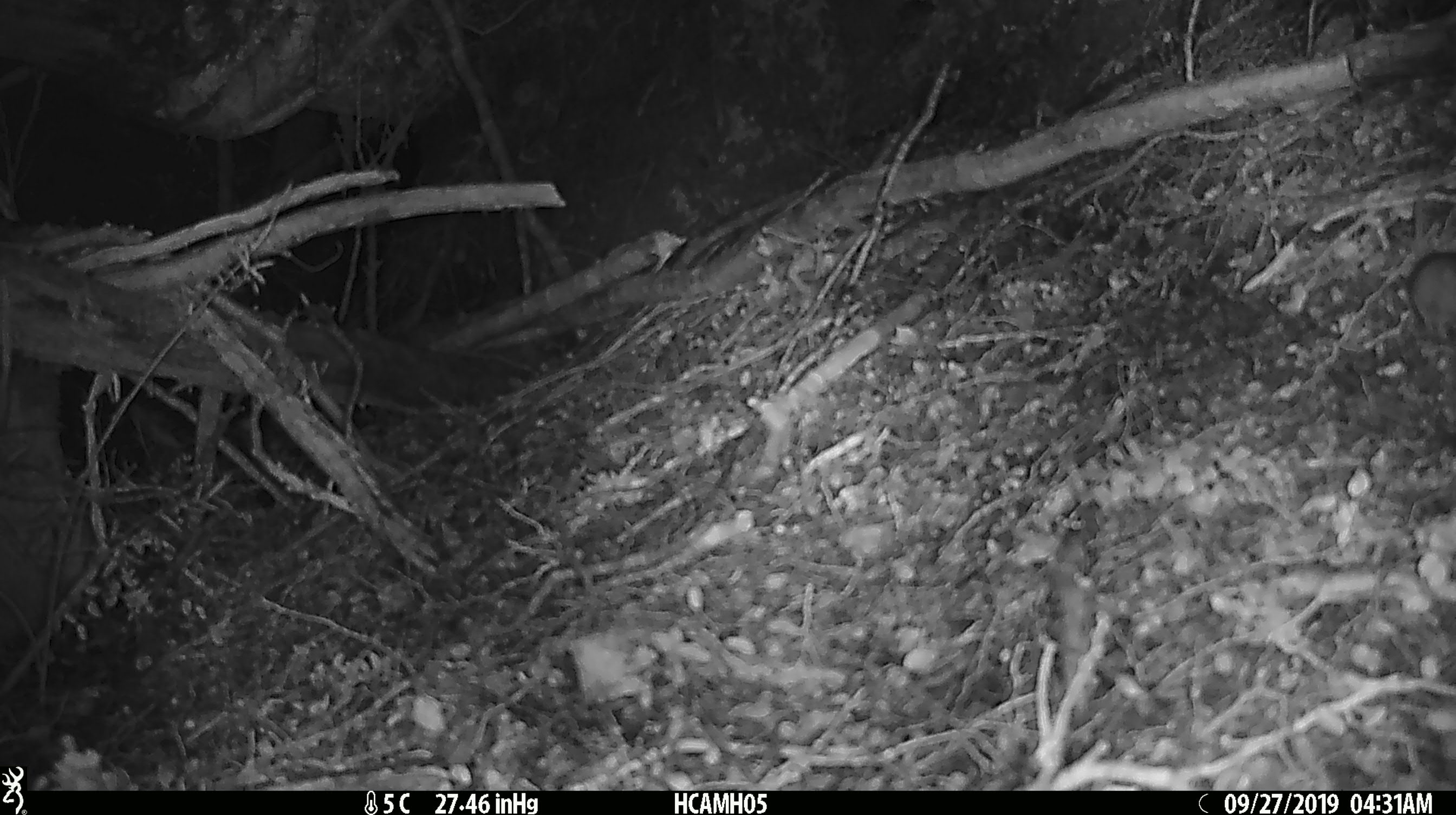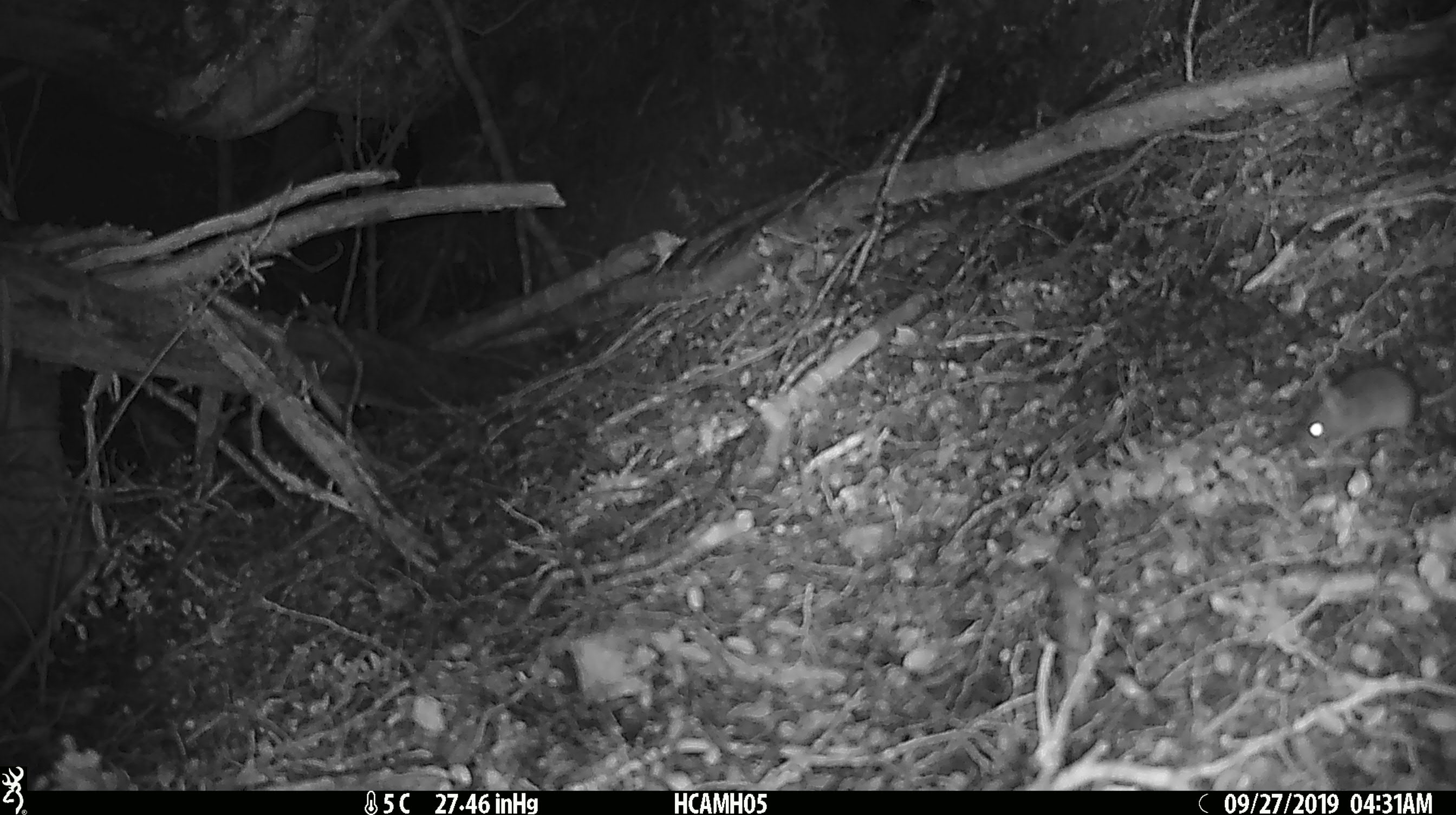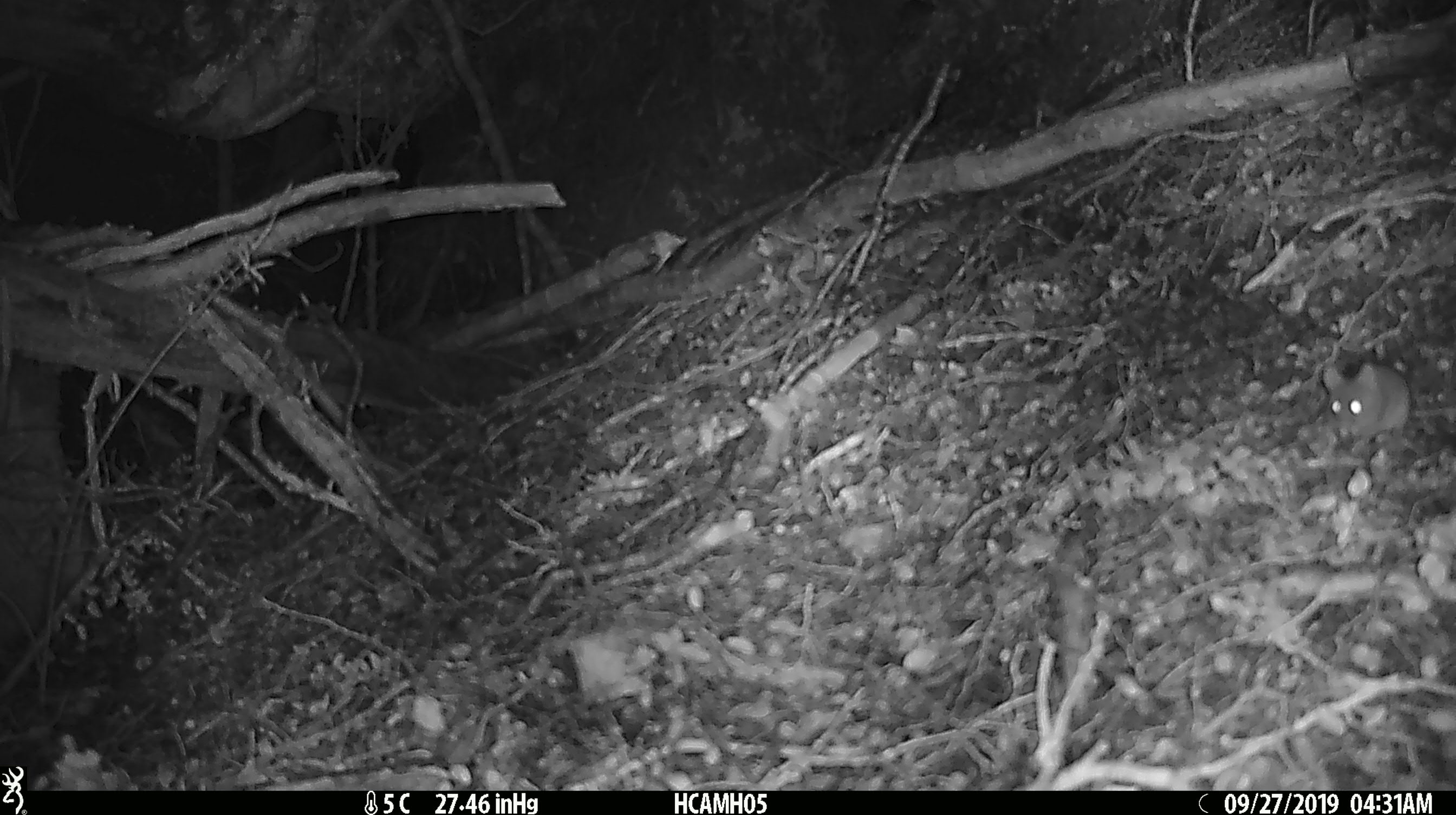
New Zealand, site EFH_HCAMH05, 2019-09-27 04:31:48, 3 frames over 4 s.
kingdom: Animalia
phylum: Chordata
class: Mammalia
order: Rodentia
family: Muridae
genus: Mus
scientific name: Mus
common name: mouse